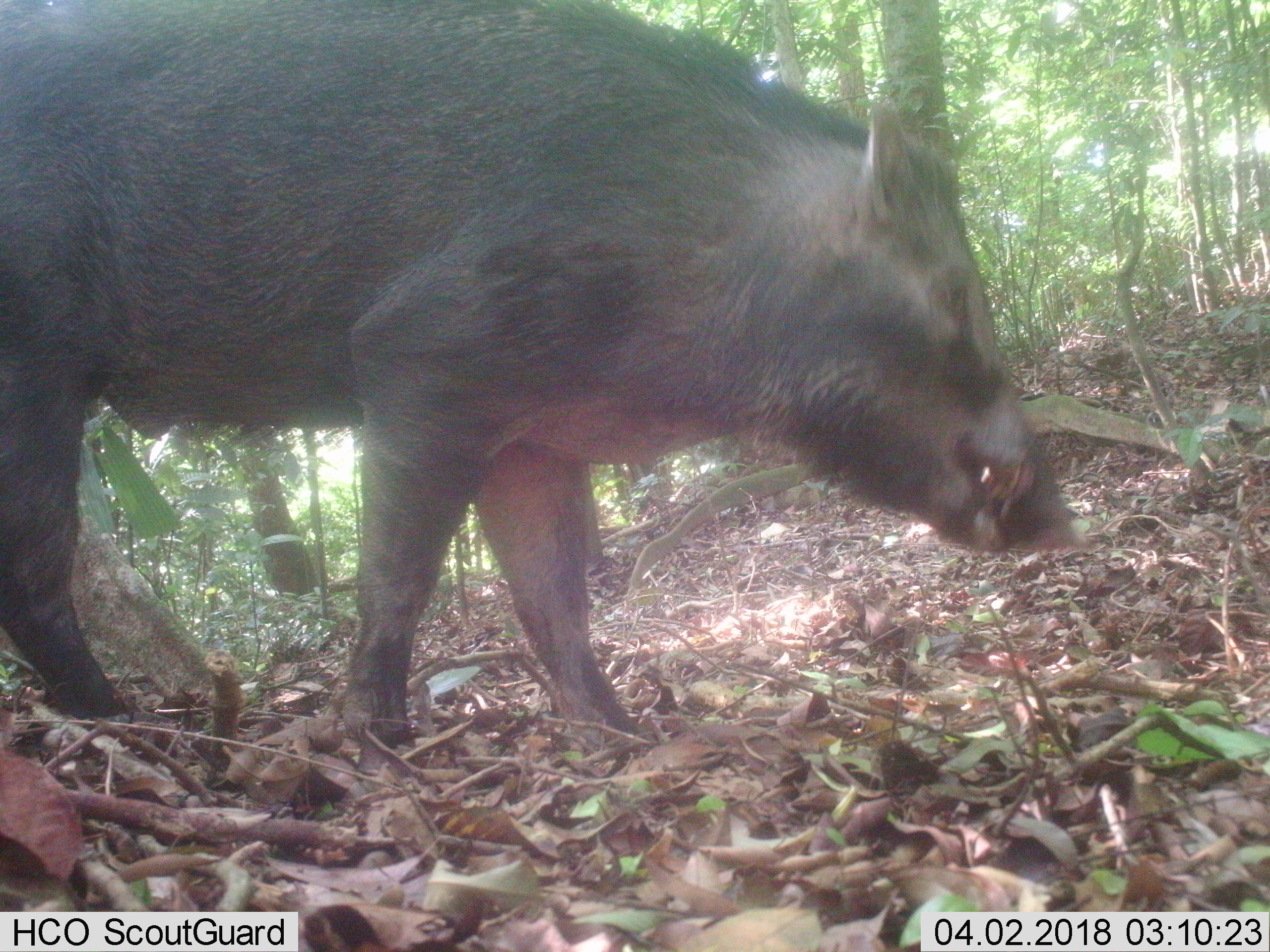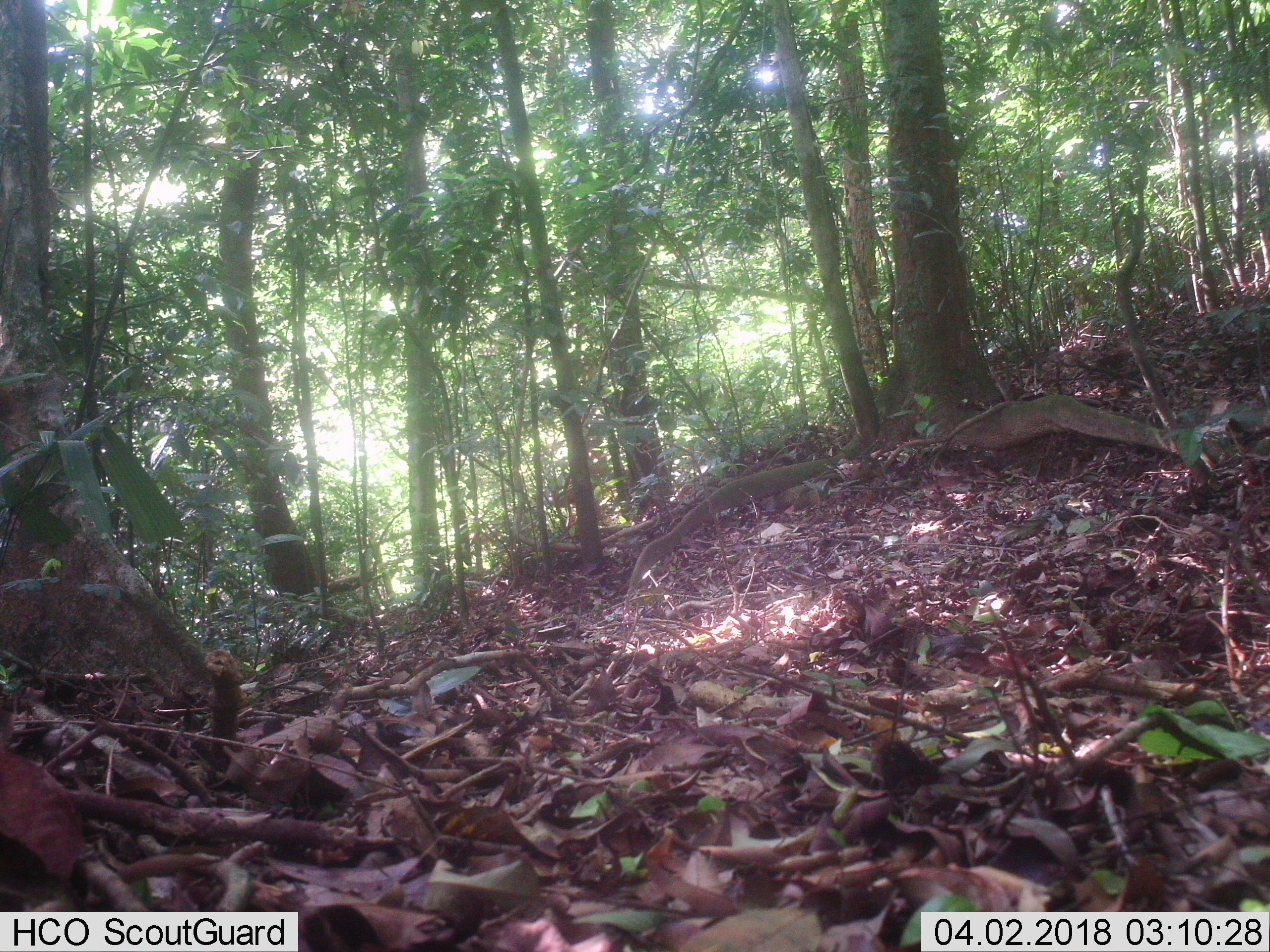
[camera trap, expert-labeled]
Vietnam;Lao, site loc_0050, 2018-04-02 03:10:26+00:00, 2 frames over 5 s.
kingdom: Animalia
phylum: Chordata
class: Mammalia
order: Artiodactyla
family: Suidae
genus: Sus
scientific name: Sus scrofa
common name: eurasian wild pig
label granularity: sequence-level